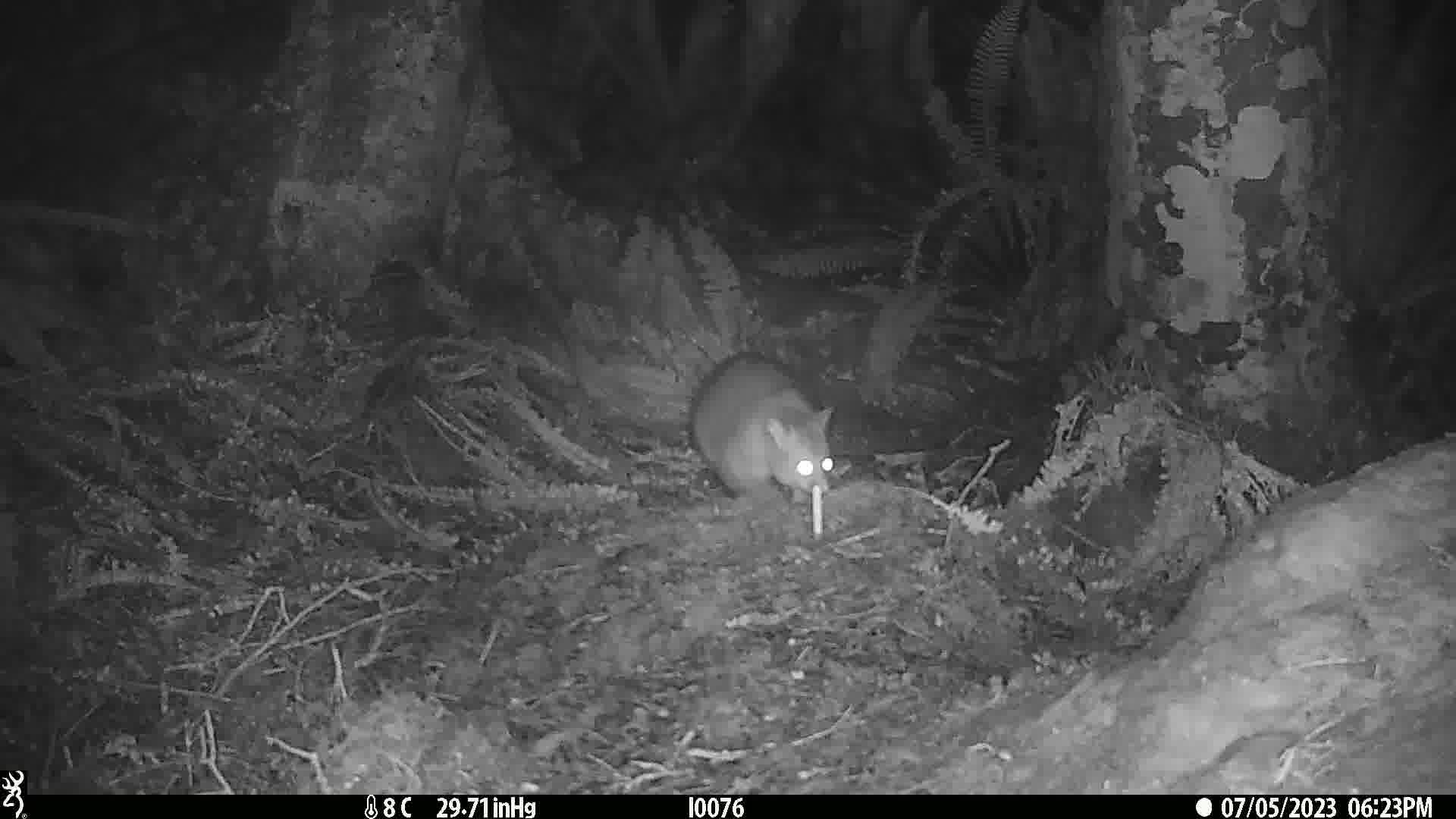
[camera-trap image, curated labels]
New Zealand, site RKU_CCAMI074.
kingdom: Animalia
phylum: Chordata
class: Mammalia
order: Diprotodontia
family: Phalangeridae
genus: Trichosurus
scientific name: Trichosurus vulpecula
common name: common brushtail possum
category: possum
Possum (common brushtail possum) (Trichosurus vulpecula).